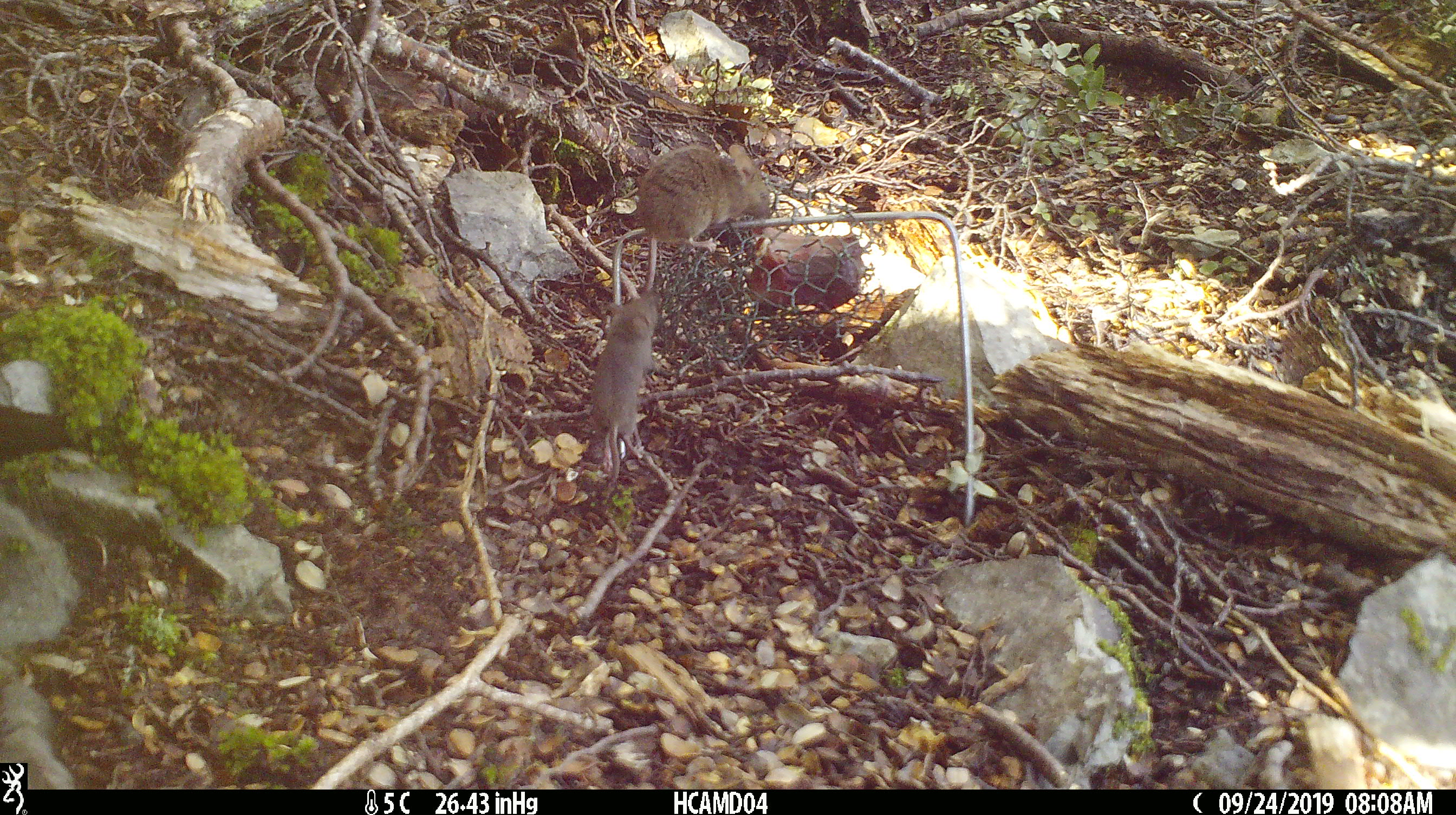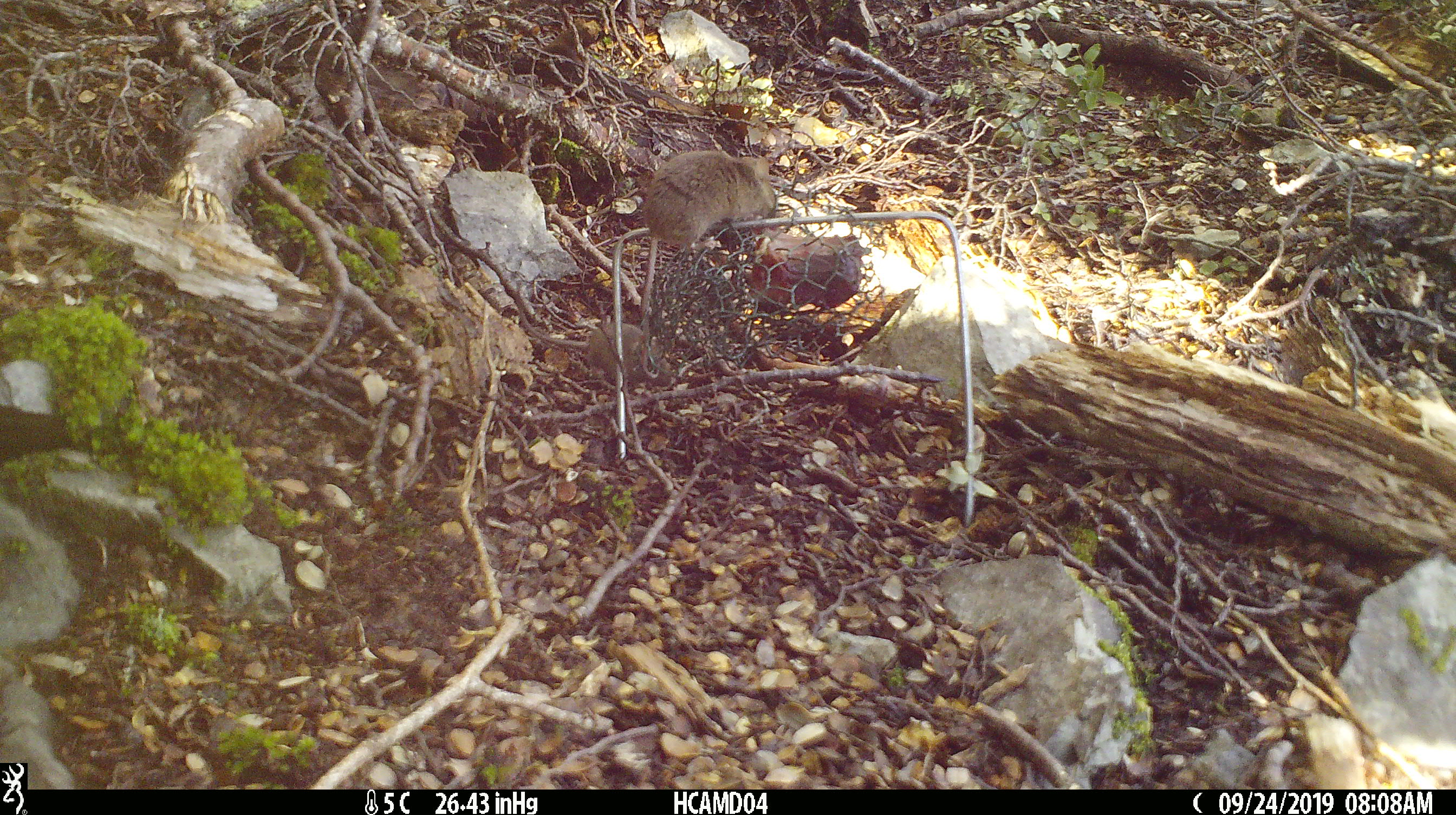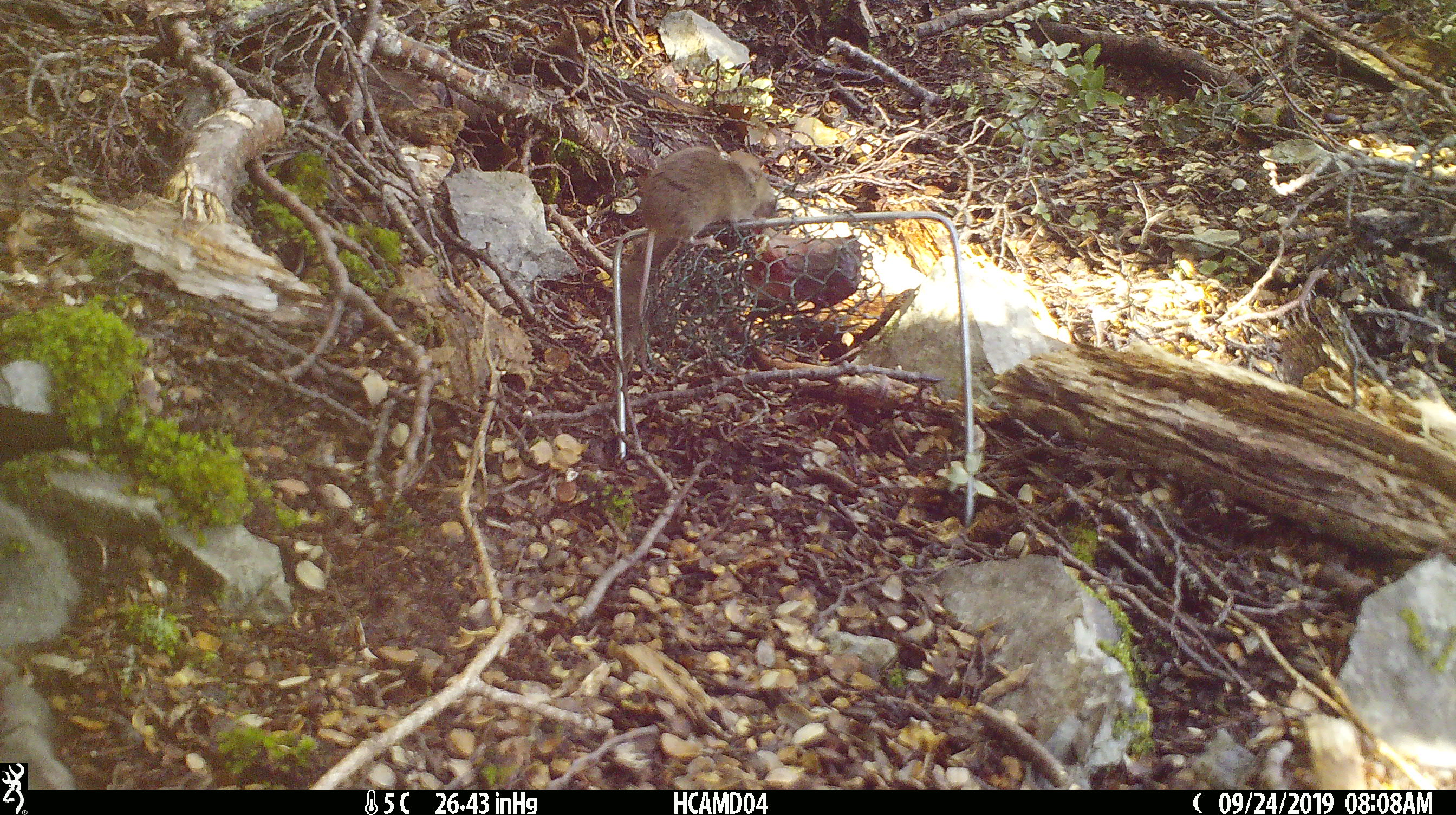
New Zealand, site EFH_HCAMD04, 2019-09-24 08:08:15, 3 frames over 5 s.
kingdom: Animalia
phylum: Chordata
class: Mammalia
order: Rodentia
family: Muridae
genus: Mus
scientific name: Mus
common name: mouse